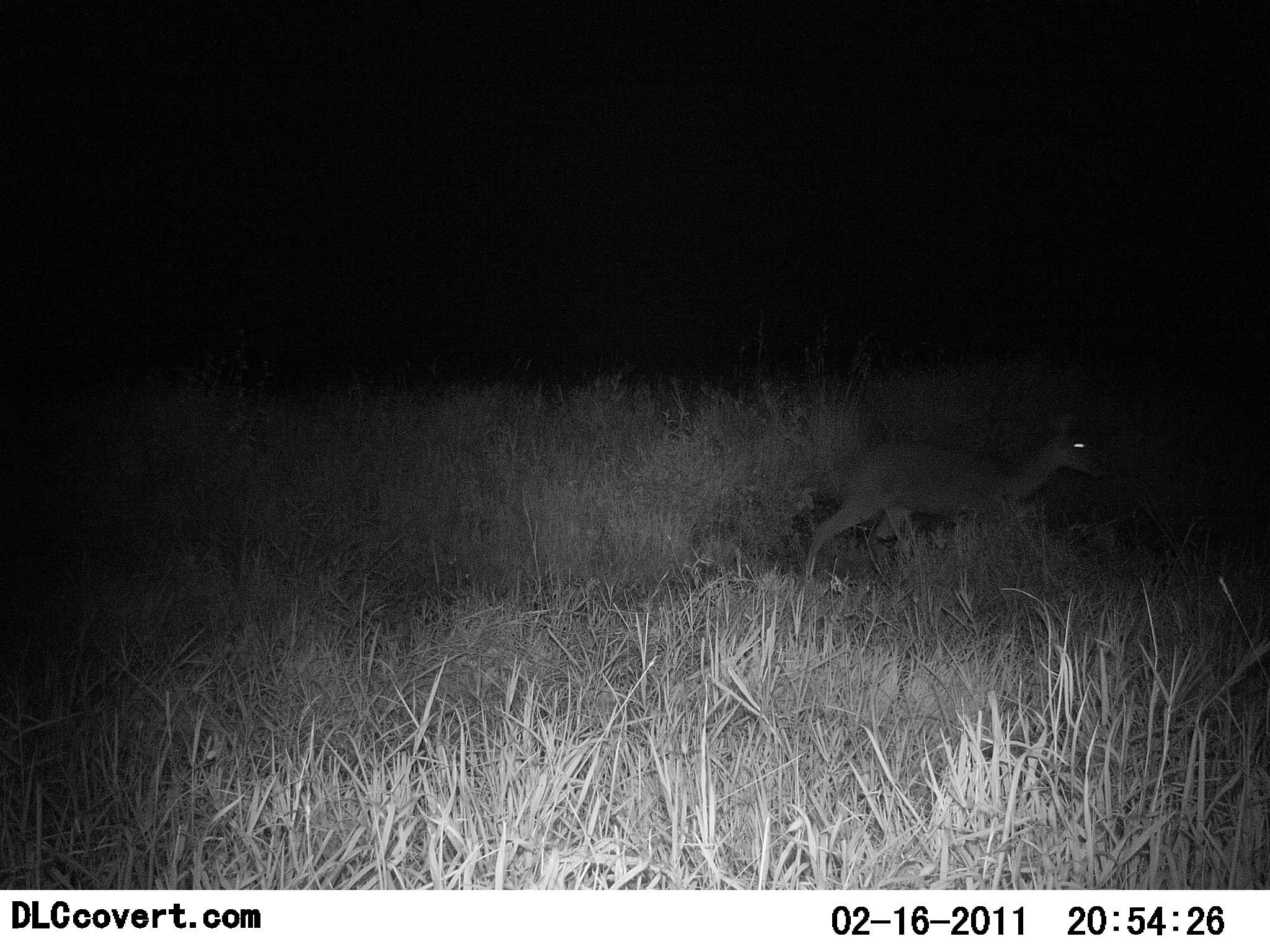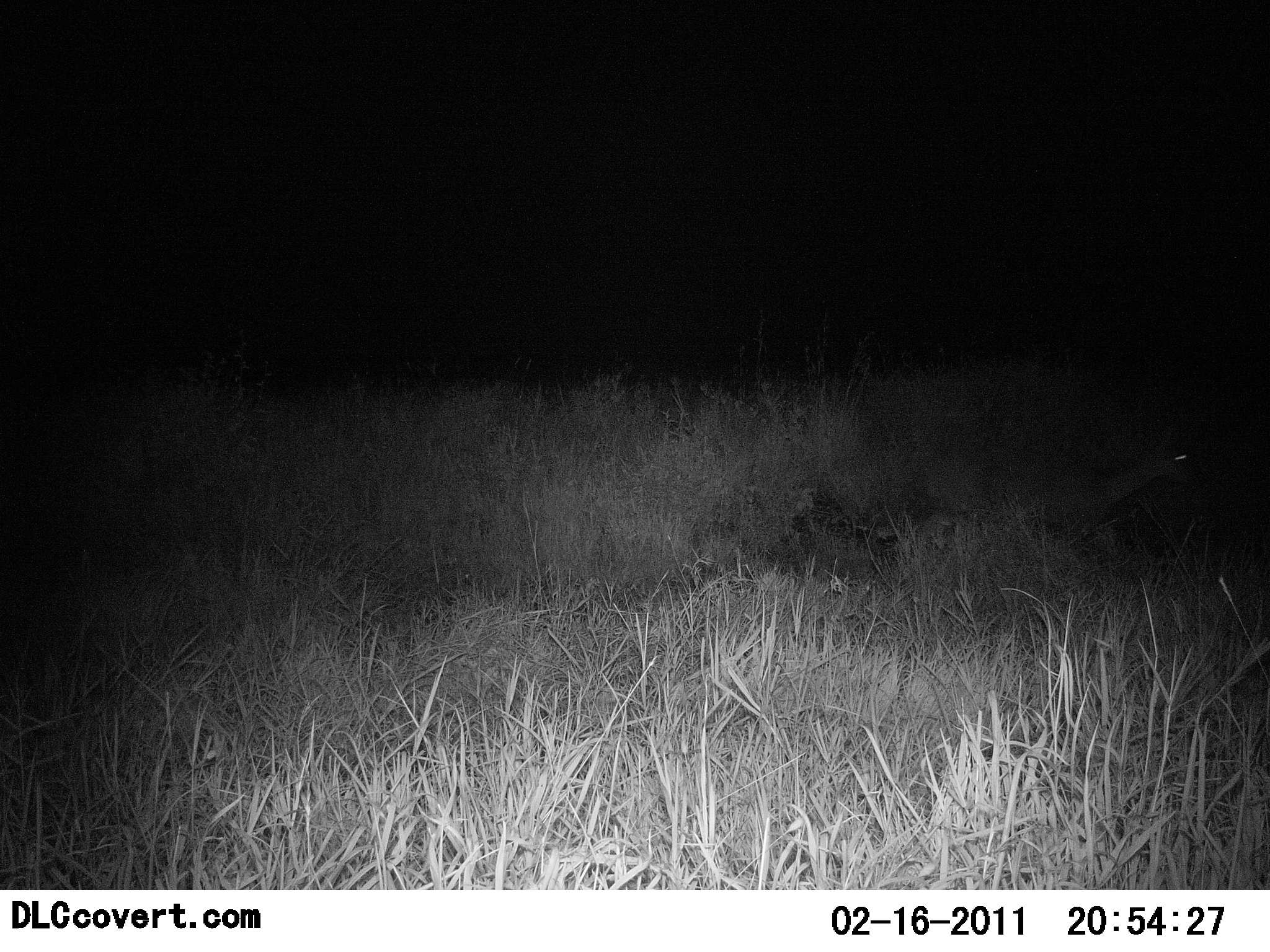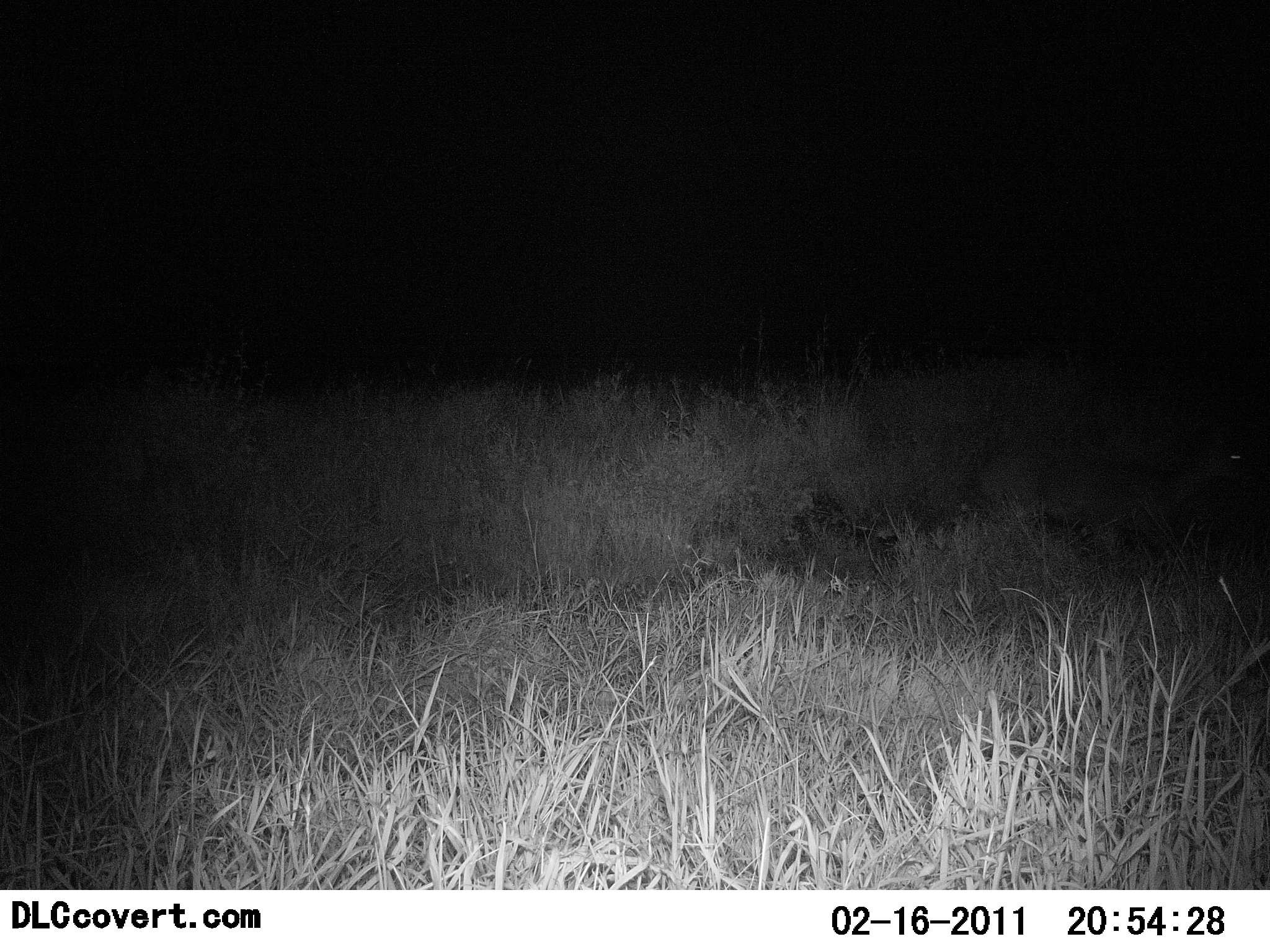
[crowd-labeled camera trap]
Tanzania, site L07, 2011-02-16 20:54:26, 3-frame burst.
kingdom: Animalia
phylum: Chordata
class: Mammalia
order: Artiodactyla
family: Bovidae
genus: Redunca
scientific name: Redunca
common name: reedbuck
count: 1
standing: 0%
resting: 0%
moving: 100%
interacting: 0%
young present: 0%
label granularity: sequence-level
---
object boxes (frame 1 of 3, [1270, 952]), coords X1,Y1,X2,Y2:
animal: 805,403,1105,584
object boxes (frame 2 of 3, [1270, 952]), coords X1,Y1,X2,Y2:
animal: 929,425,1204,558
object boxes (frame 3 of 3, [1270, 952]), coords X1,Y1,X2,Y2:
animal: 971,423,1259,567